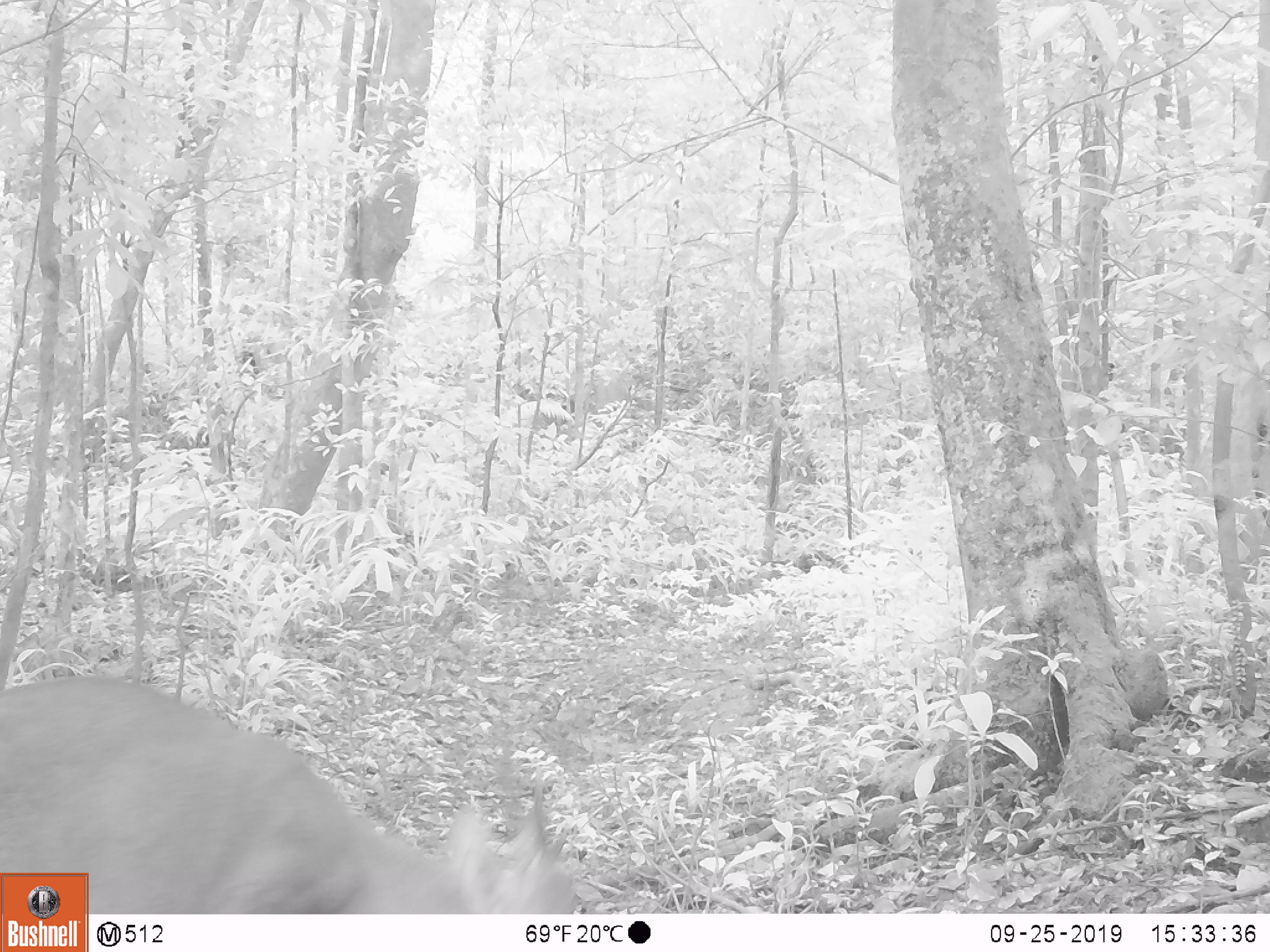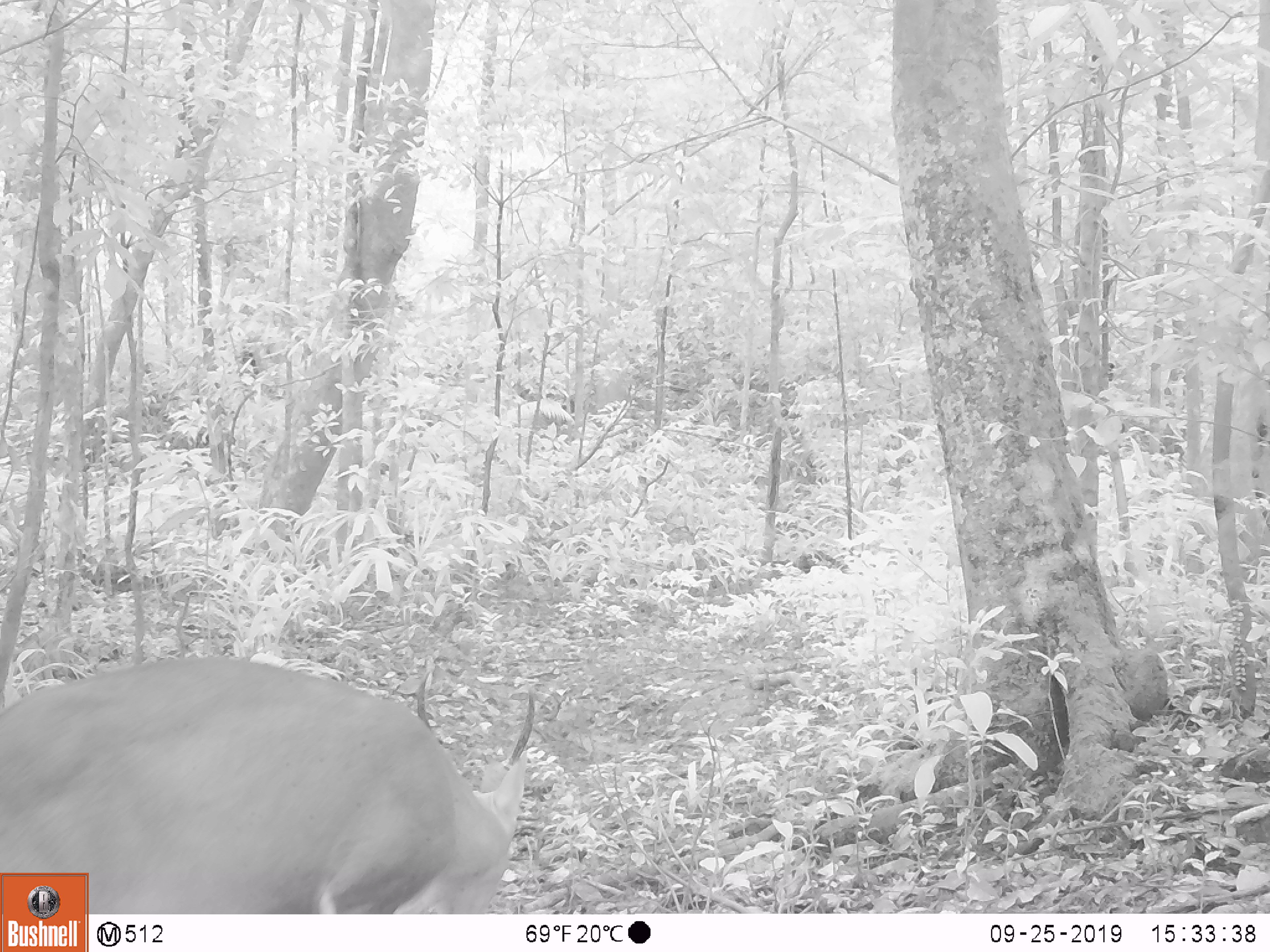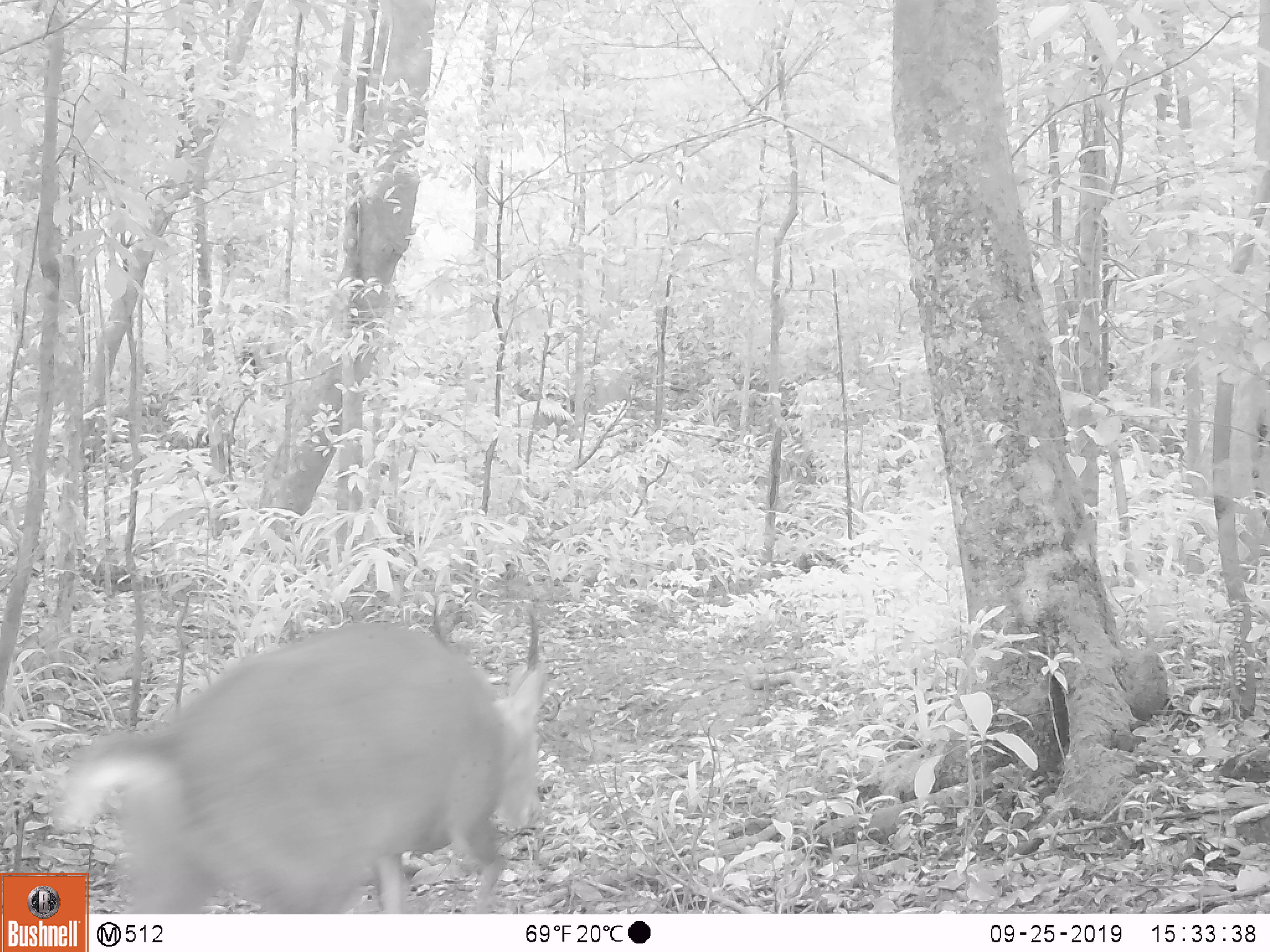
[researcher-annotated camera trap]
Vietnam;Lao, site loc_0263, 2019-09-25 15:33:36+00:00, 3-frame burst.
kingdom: Animalia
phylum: Chordata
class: Mammalia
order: Artiodactyla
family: Cervidae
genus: Muntiacus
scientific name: Muntiacus vuquangensis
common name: large-antlered muntjac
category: large antlered muntjac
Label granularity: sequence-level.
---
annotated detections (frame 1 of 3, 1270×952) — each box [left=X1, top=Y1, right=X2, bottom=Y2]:
large antlered muntjac: [left=0, top=675, right=576, bottom=914]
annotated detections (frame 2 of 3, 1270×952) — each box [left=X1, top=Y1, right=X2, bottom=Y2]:
large antlered muntjac: [left=0, top=656, right=536, bottom=914]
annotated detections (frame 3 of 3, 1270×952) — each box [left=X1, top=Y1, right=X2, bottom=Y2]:
large antlered muntjac: [left=50, top=598, right=548, bottom=912]